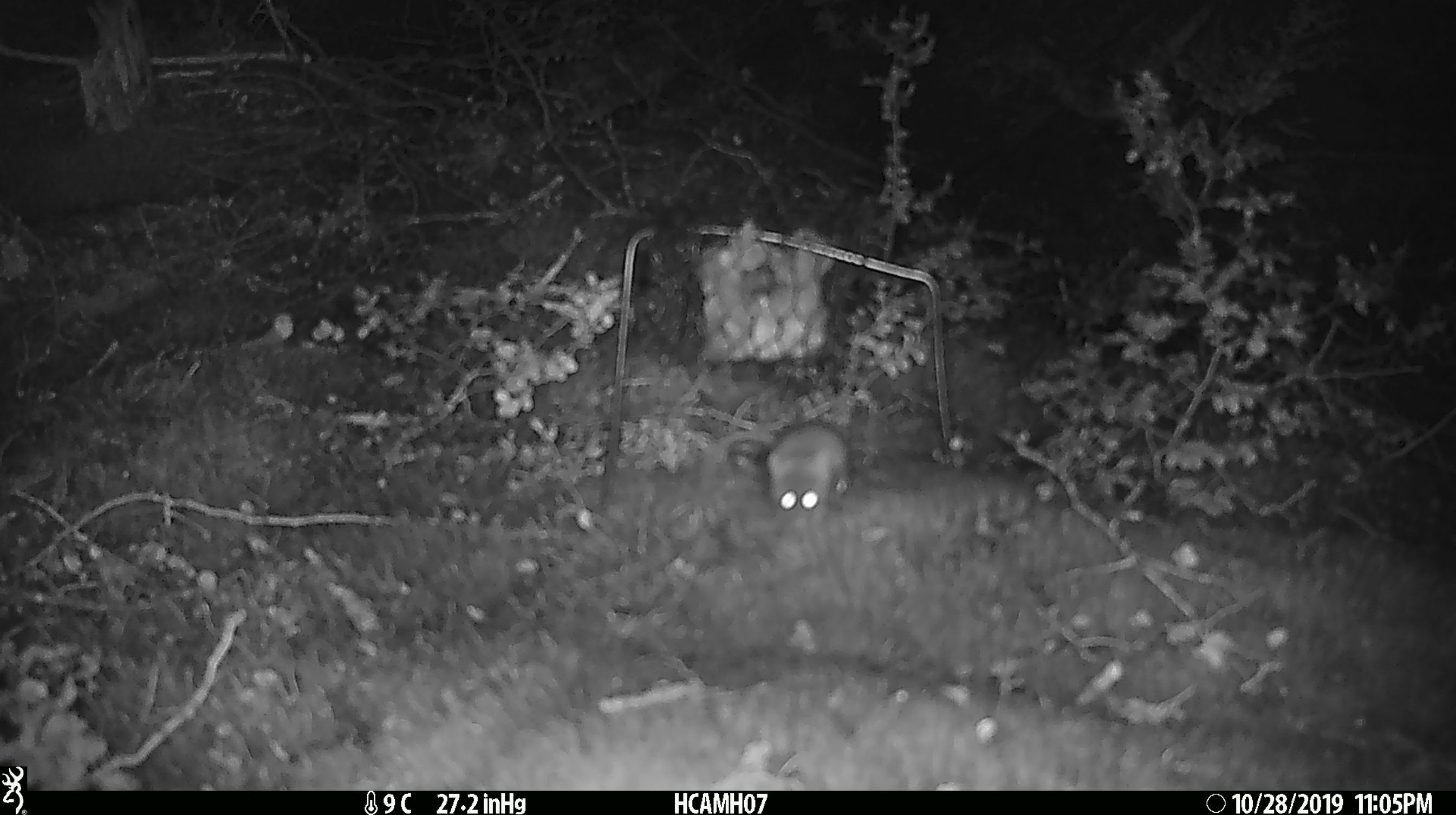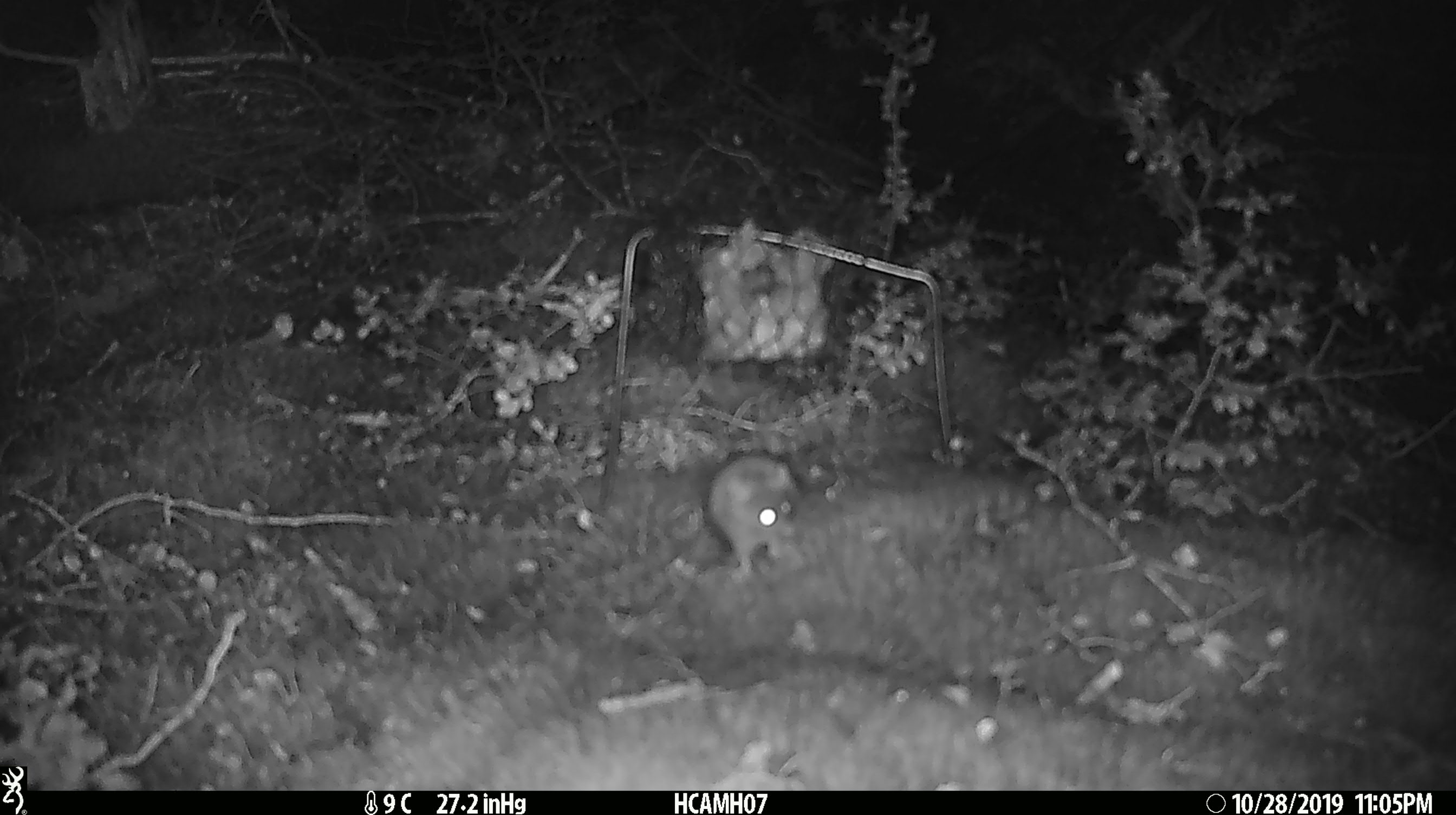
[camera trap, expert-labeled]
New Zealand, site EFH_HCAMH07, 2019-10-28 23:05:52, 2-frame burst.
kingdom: Animalia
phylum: Chordata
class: Mammalia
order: Rodentia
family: Muridae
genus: Mus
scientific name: Mus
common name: mouse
Mouse (Mus).